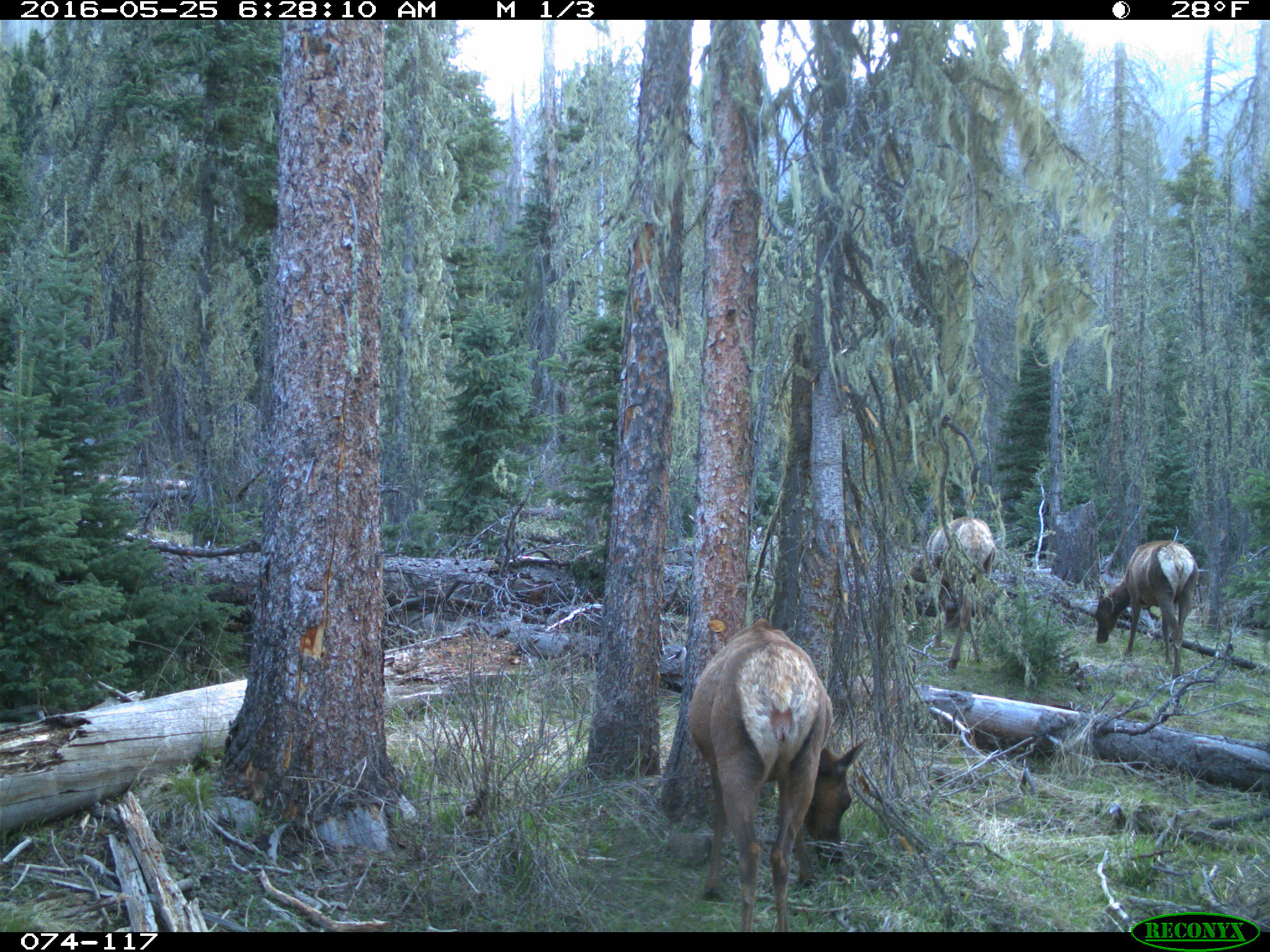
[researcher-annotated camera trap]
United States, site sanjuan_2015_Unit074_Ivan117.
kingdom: Animalia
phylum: Chordata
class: Mammalia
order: Artiodactyla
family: Cervidae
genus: Cervus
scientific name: Cervus elaphus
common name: red deer